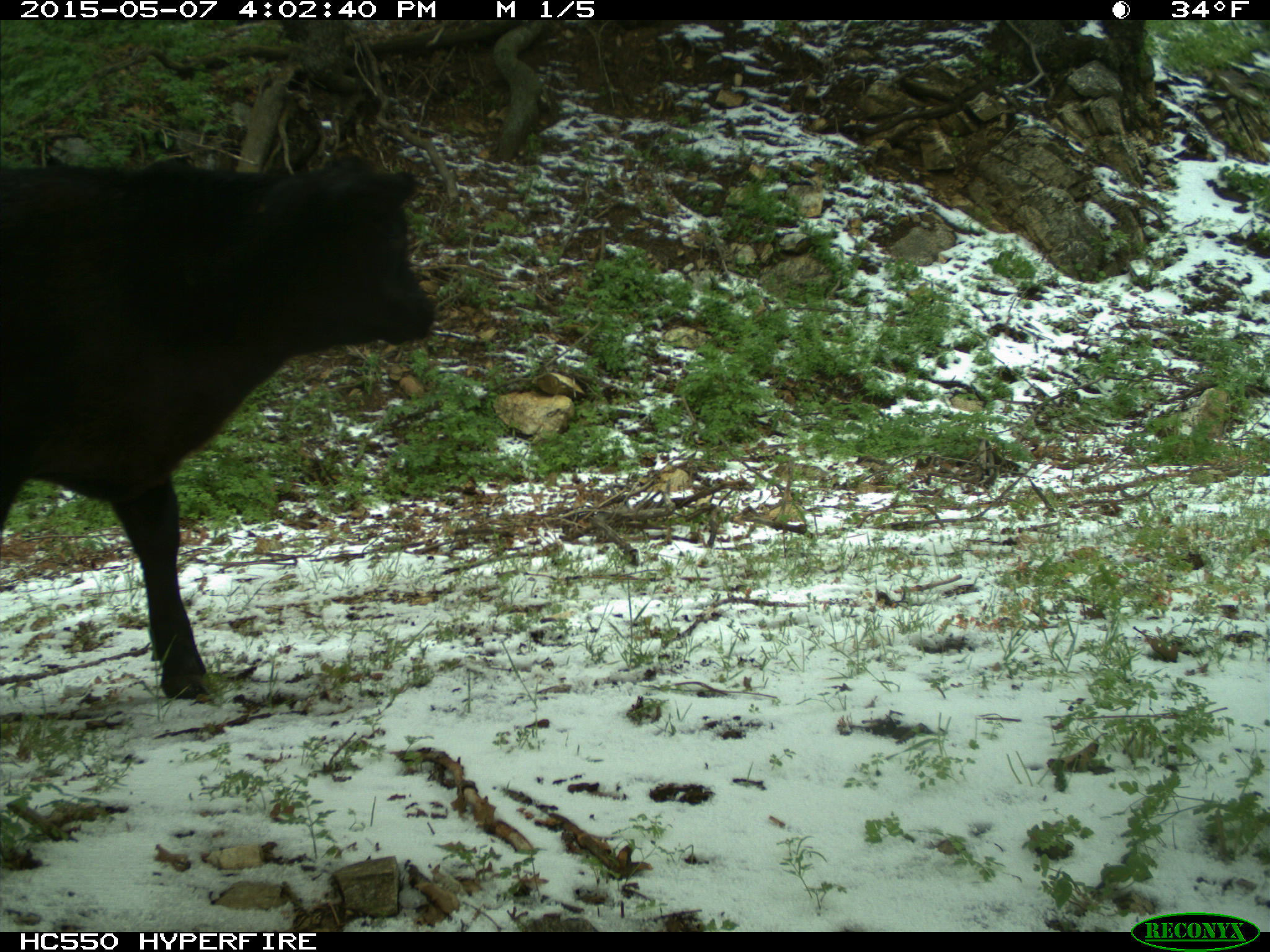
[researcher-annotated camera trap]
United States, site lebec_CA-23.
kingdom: Animalia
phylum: Chordata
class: Mammalia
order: Artiodactyla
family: Bovidae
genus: Bos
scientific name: Bos taurus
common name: domestic cow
Bos taurus (domestic cow).